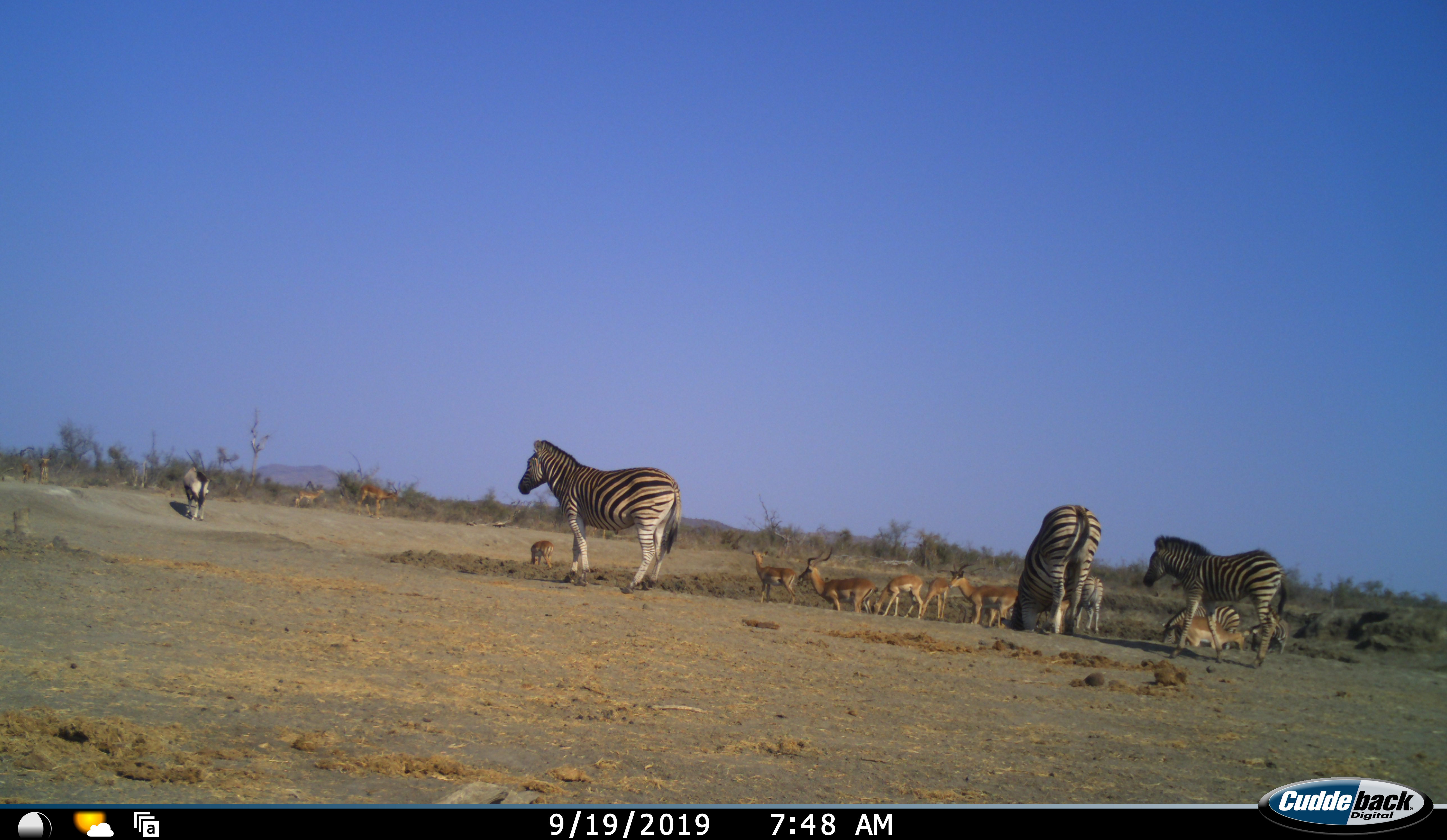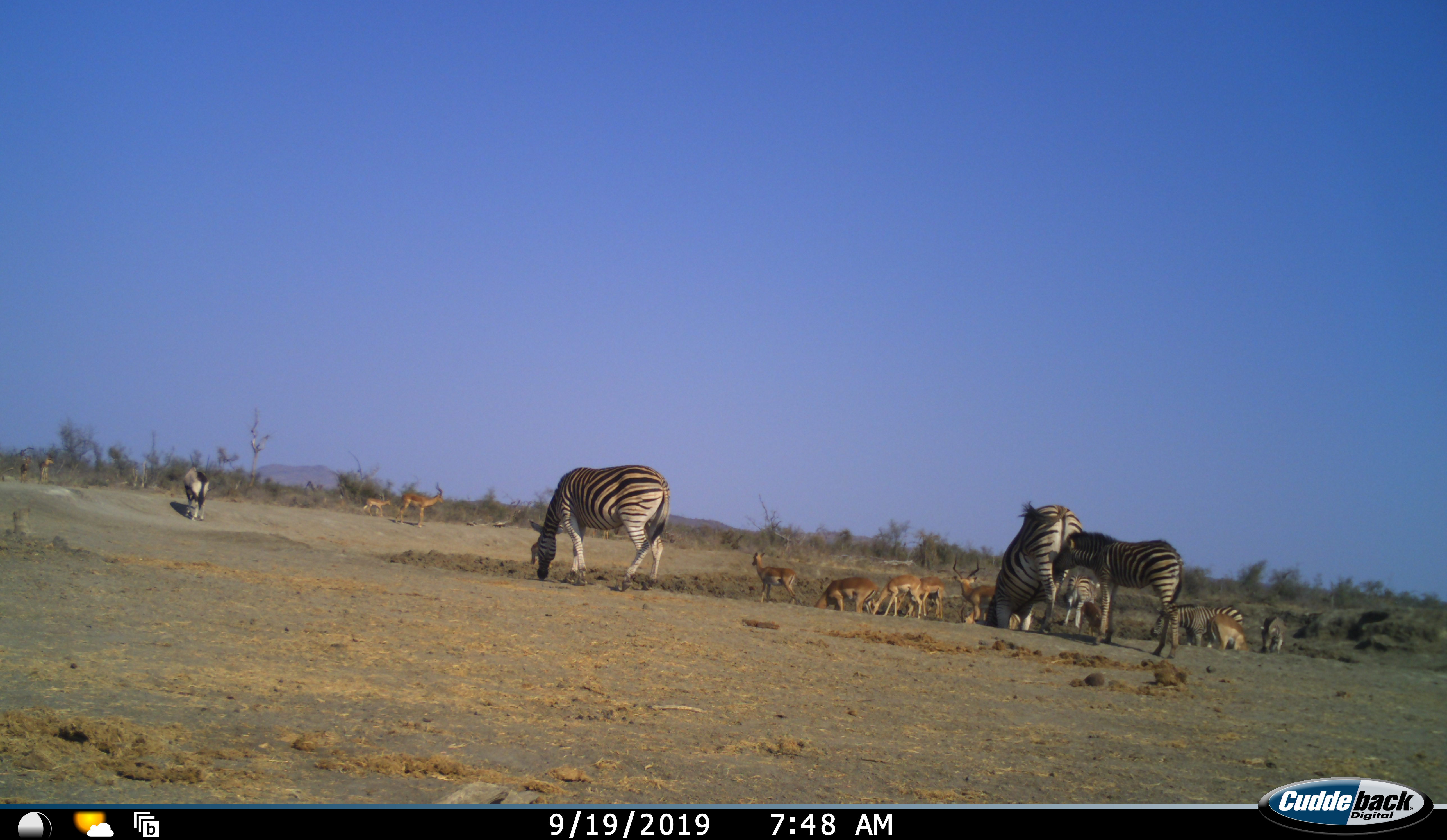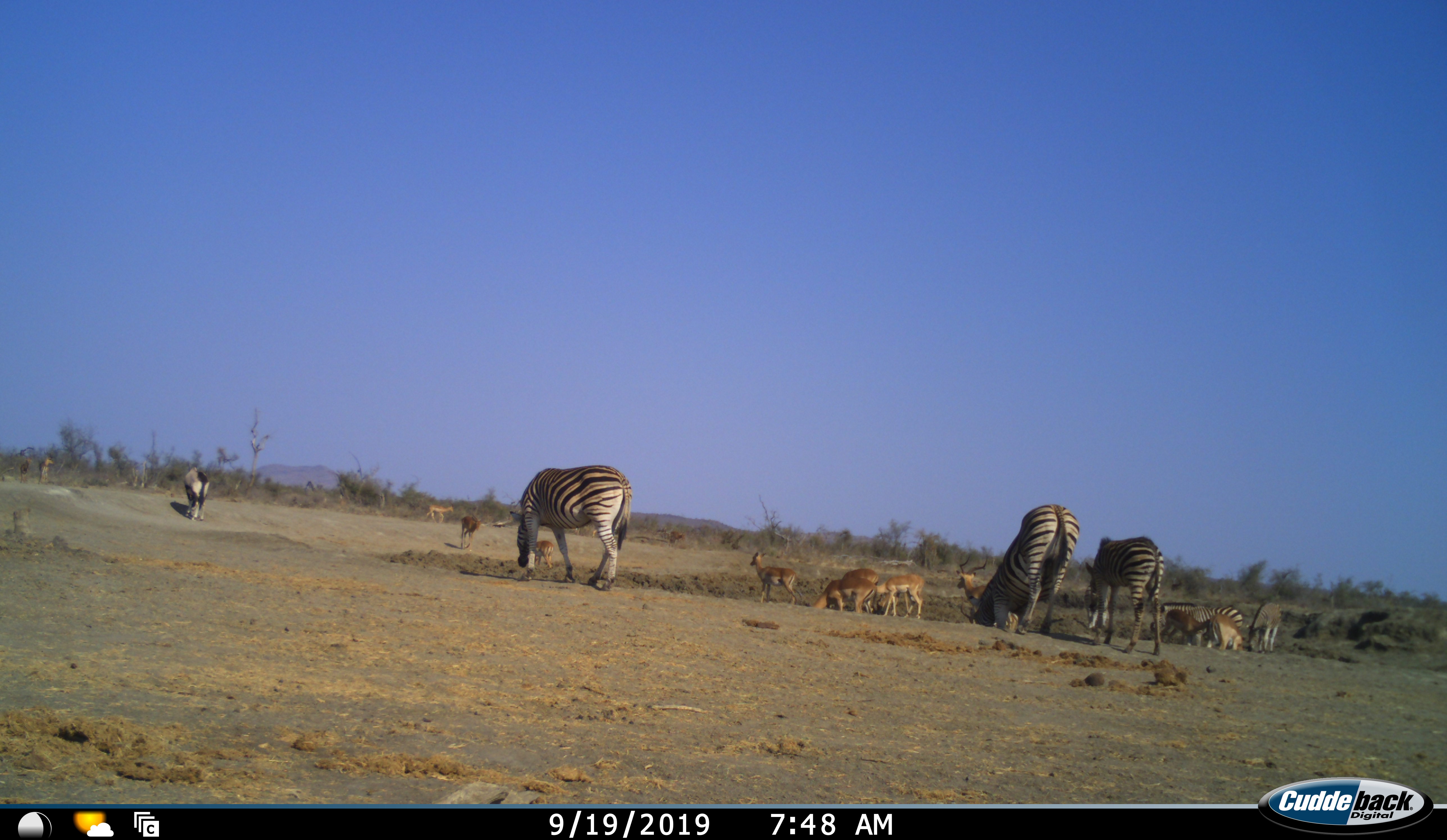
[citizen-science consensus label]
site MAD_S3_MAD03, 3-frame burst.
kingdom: Animalia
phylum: Chordata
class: Mammalia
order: Artiodactyla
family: Bovidae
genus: Aepyceros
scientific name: Aepyceros melampus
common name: impala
Impala (Aepyceros melampus), count 9. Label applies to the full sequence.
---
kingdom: Animalia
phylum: Chordata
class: Mammalia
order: Perissodactyla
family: Equidae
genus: Equus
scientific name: Equus quagga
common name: plains zebra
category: zebraplains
Zebraplains (plains zebra) (Equus quagga), count 5. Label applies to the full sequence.